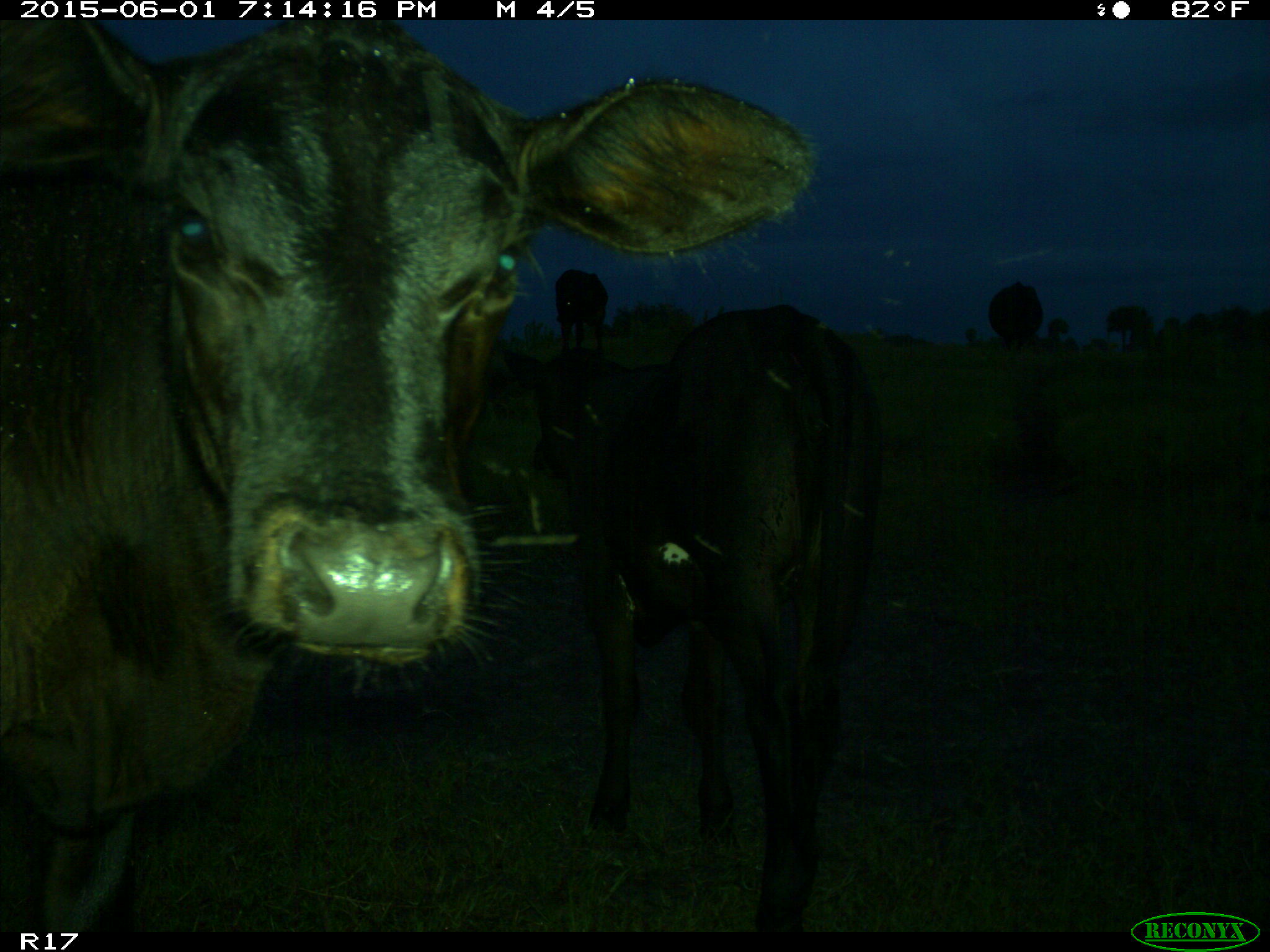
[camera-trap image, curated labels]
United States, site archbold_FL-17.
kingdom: Animalia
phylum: Chordata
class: Mammalia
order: Artiodactyla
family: Bovidae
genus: Bos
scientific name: Bos taurus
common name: domestic cow